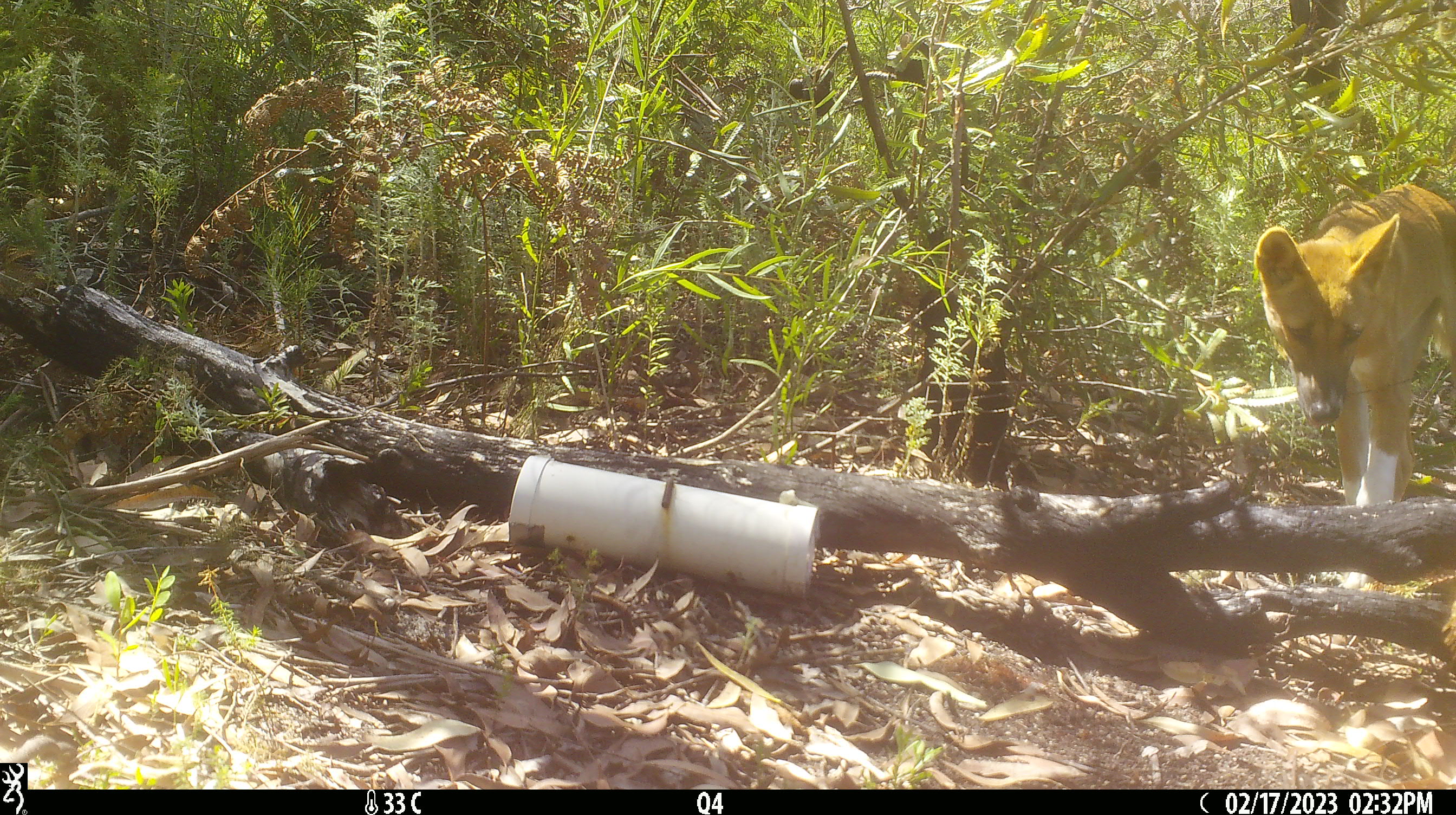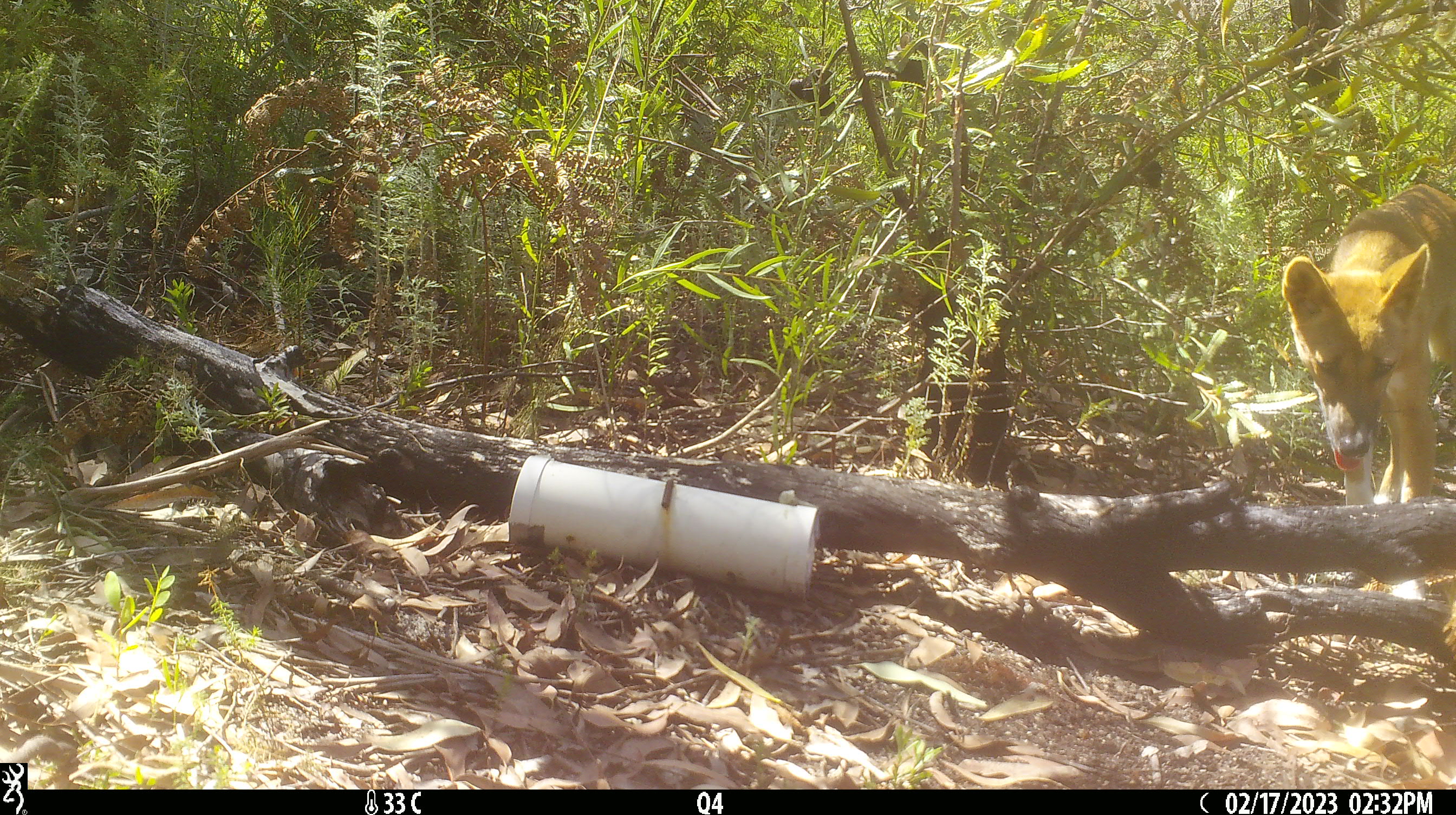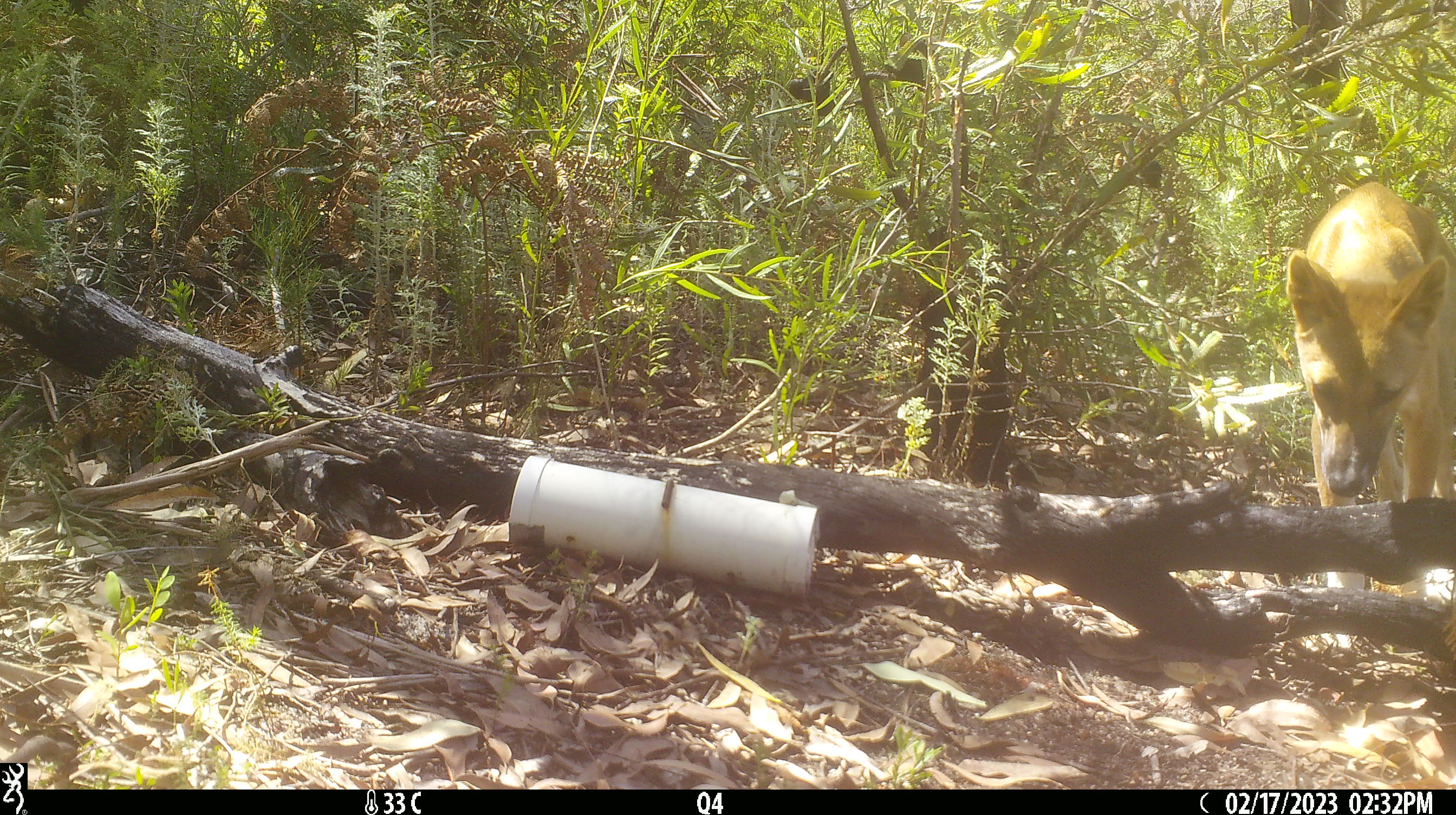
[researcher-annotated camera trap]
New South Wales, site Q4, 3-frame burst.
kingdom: Animalia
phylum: Chordata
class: Mammalia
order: Carnivora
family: Canidae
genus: Canis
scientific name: Canis familiaris dingo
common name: dingo